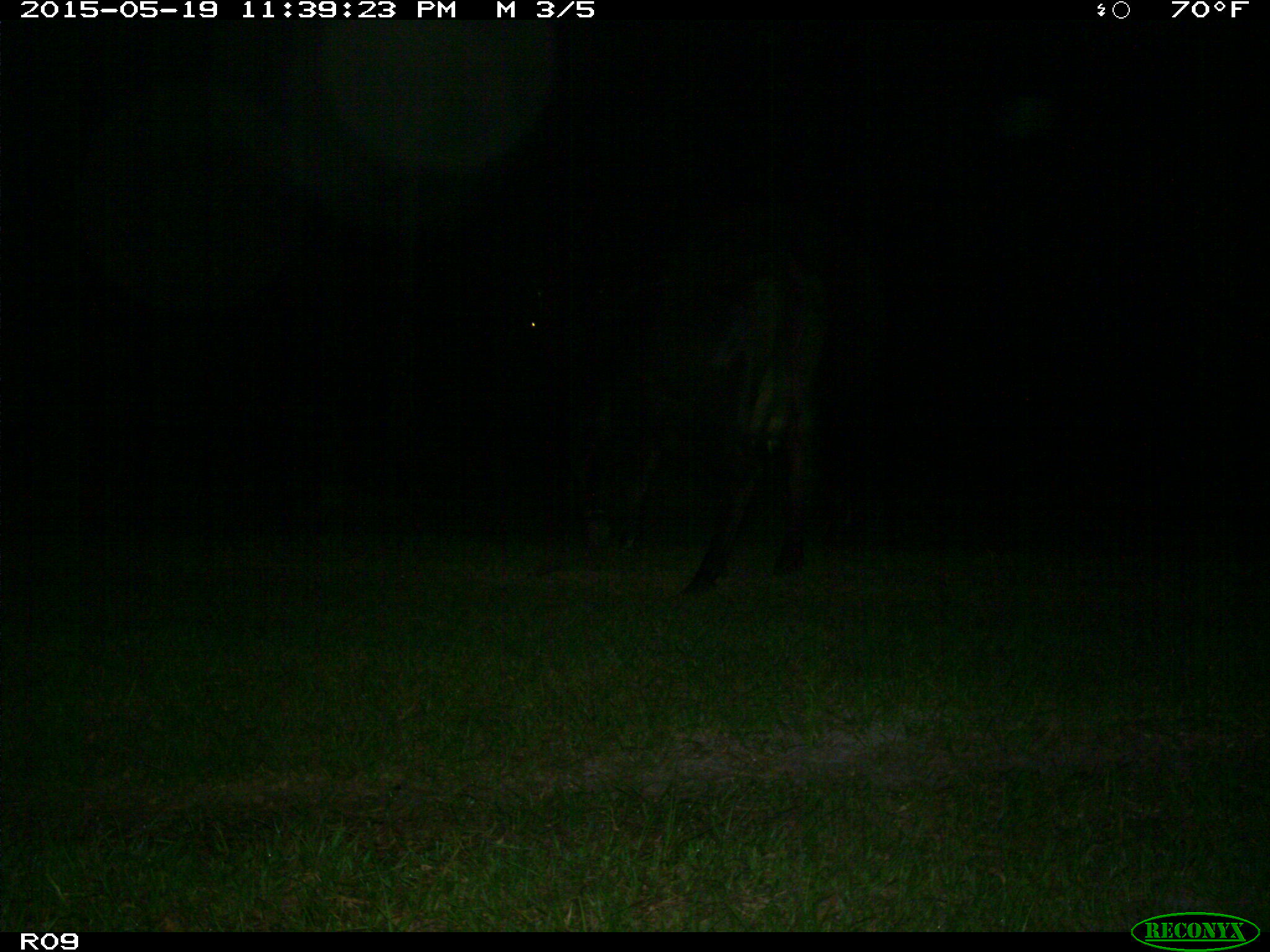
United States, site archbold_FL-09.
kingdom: Animalia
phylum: Chordata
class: Mammalia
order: Artiodactyla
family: Bovidae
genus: Bos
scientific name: Bos taurus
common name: domestic cow